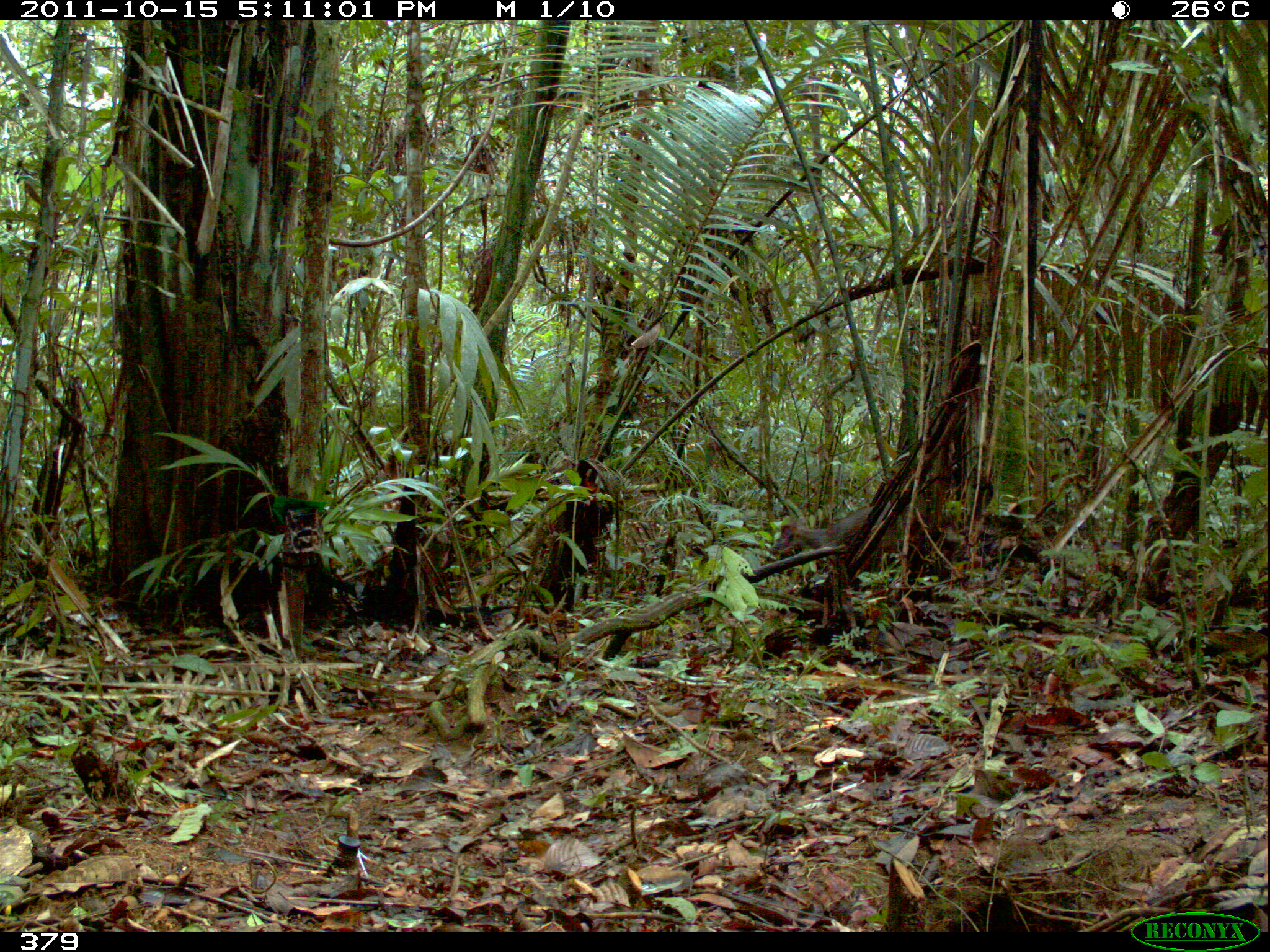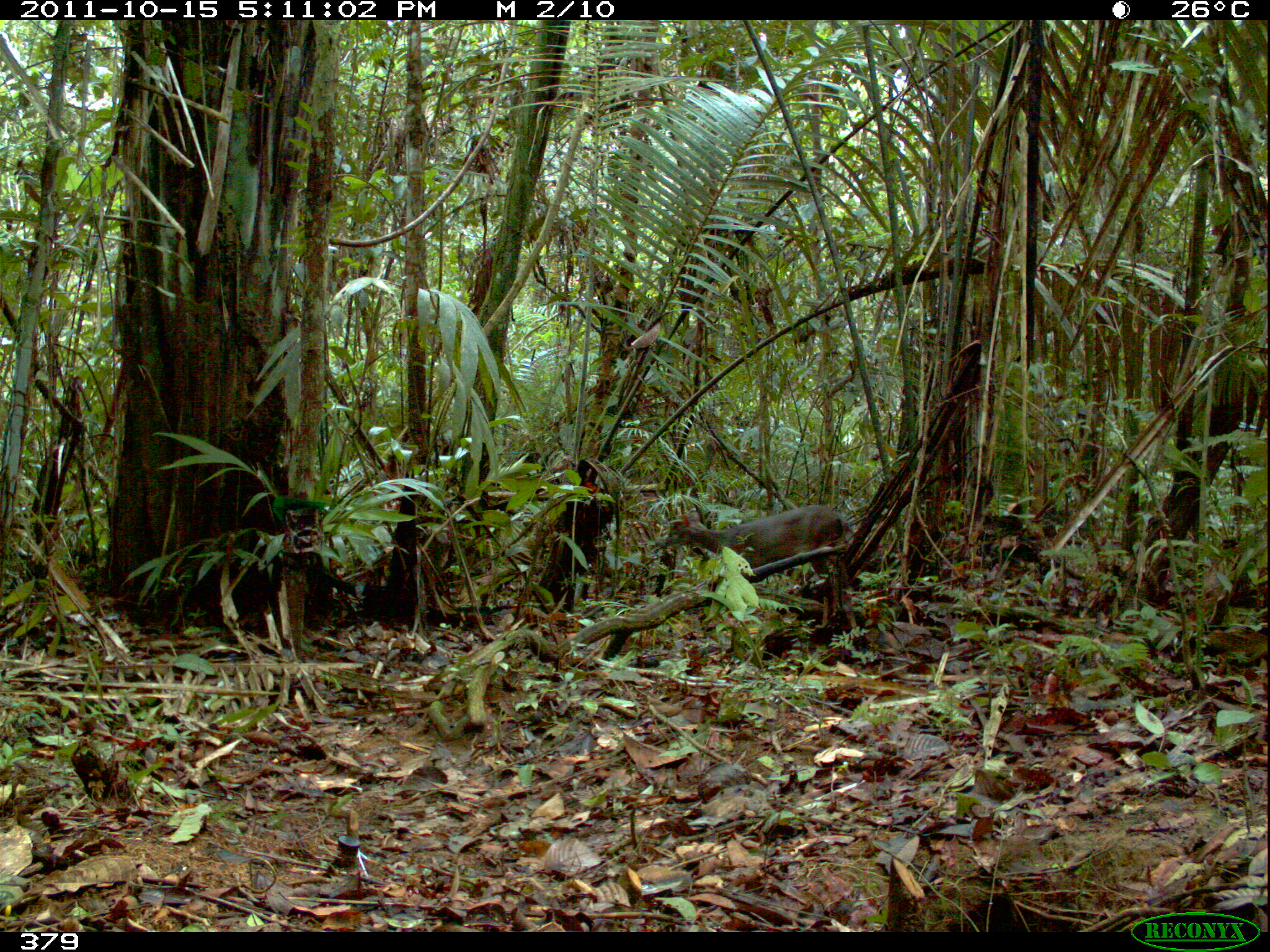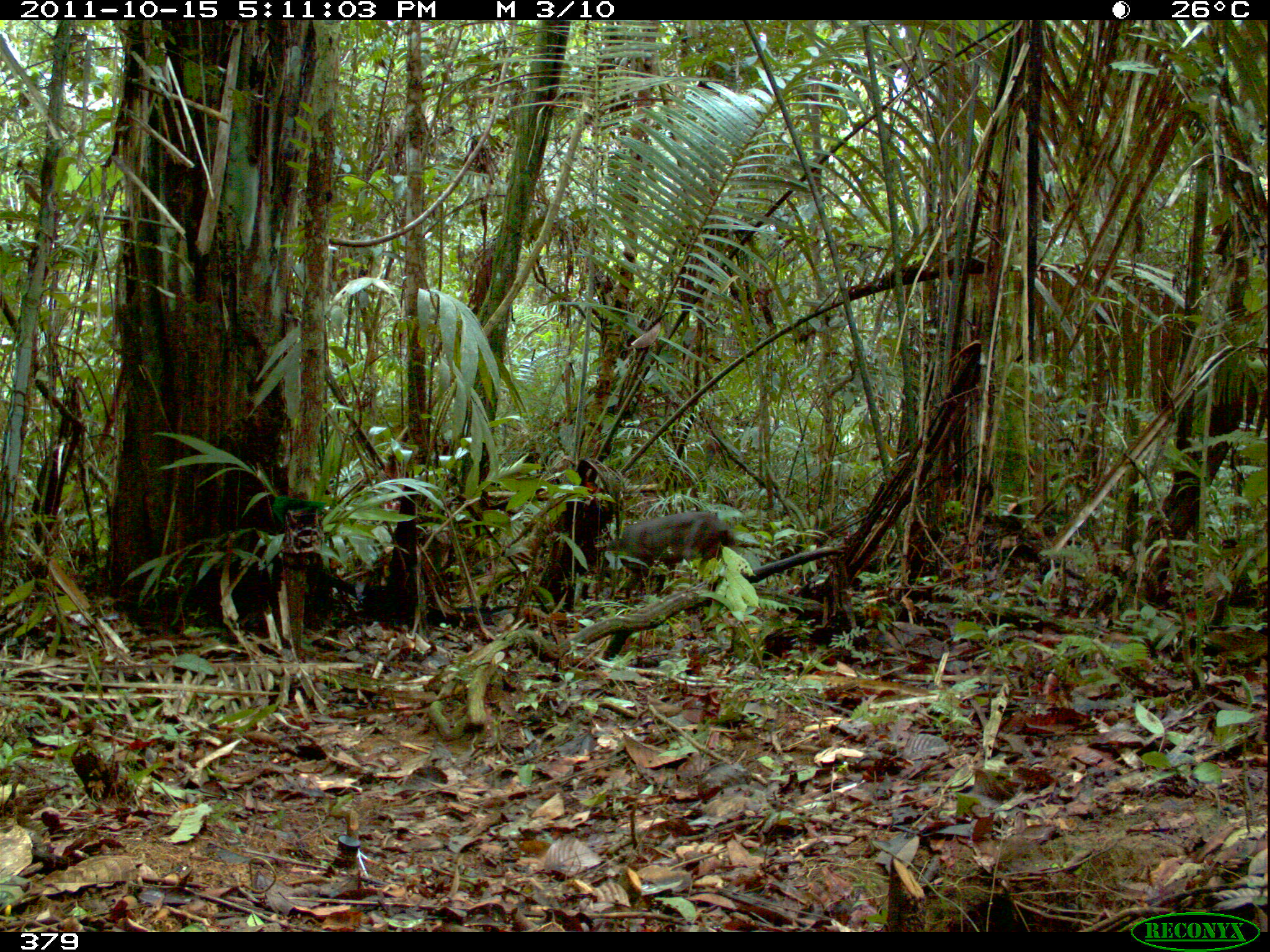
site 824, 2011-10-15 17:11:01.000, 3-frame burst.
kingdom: Animalia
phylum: Chordata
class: Mammalia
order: Artiodactyla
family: Cervidae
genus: Mazama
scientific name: Mazama gouazoubira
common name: gray brocket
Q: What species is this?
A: Mazama gouazoubira (gray brocket).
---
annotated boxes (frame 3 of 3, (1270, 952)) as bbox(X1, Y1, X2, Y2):
mazama gouazoubira: bbox(615, 510, 736, 597)